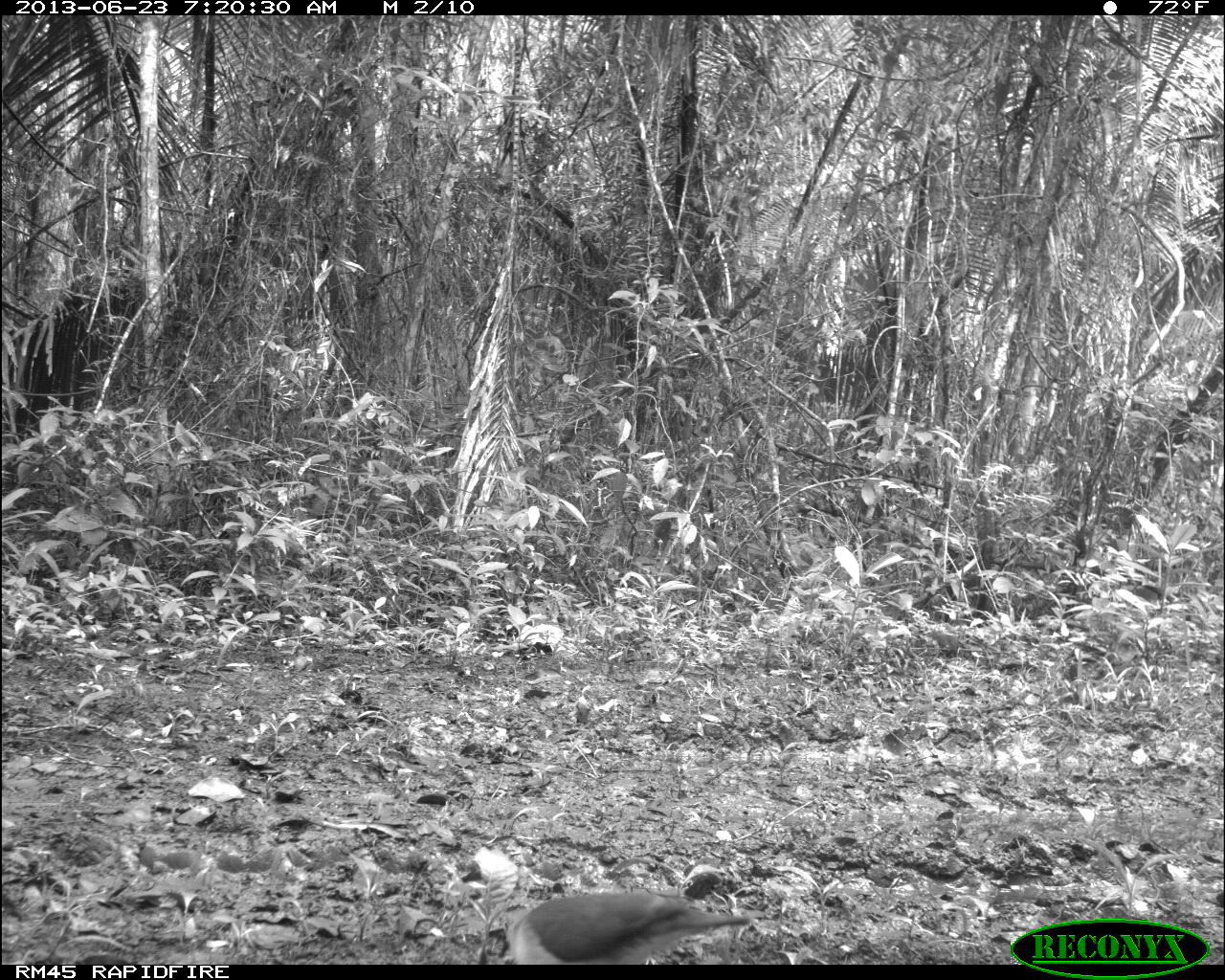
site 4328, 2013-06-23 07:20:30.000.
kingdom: Animalia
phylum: Chordata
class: Aves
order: Columbiformes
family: Columbidae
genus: Leptotila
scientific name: Leptotila plumbeiceps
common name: gray-headed dove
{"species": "Leptotila plumbeiceps (gray-headed dove)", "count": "1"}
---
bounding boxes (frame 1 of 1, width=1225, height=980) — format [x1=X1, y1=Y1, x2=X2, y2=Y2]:
leptotila plumbeiceps: [x1=500, y1=893, x2=749, y2=964]